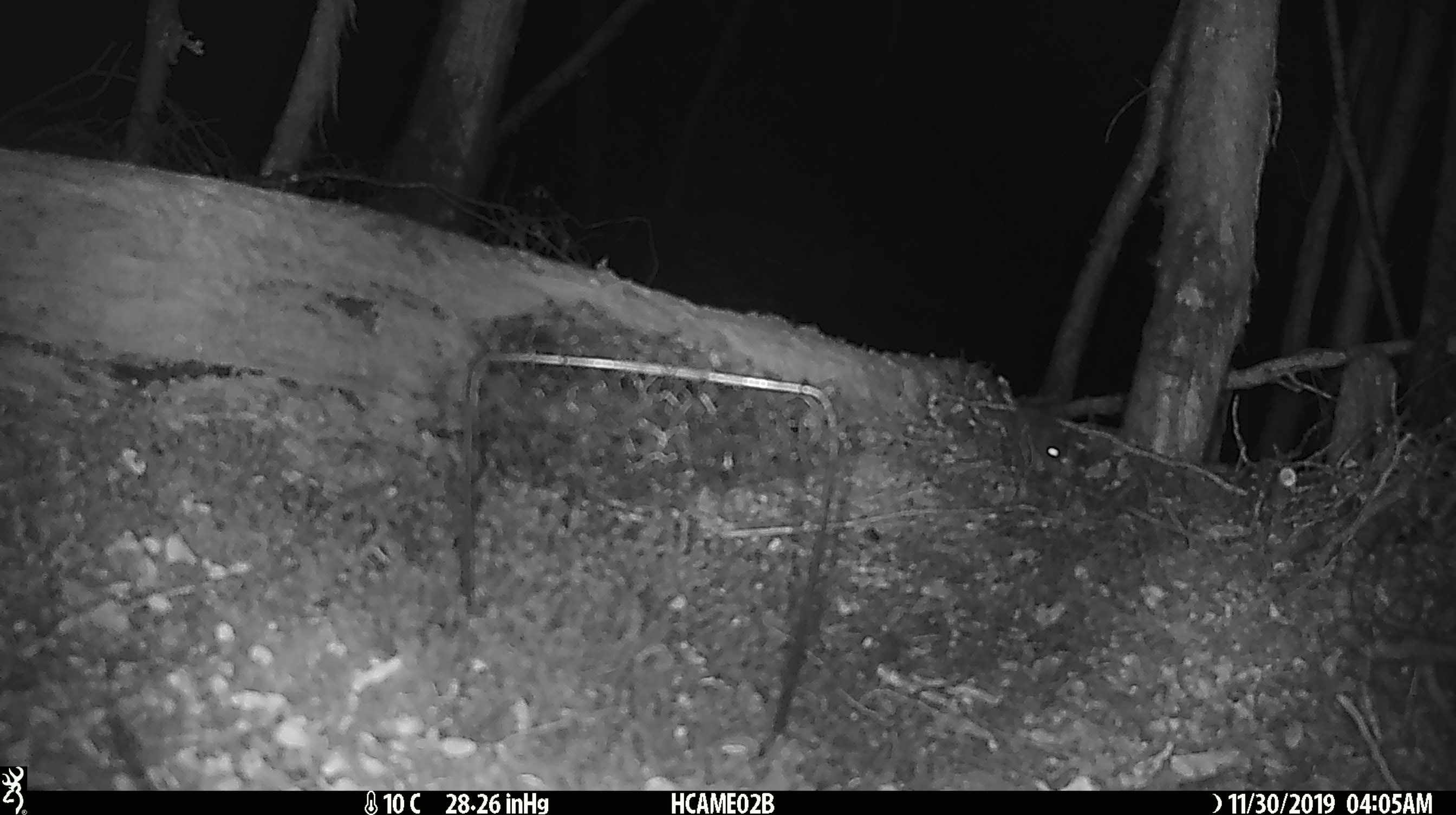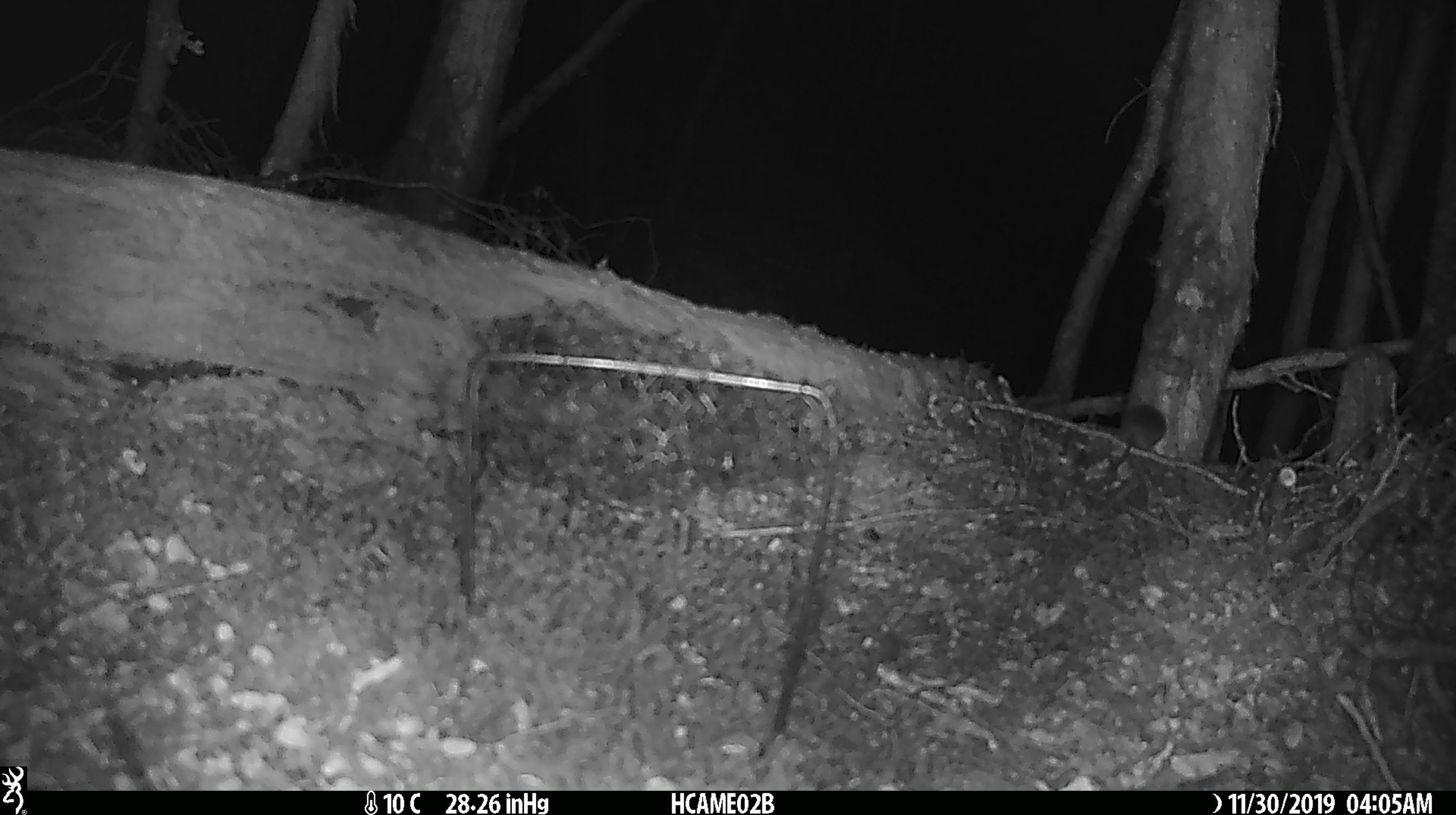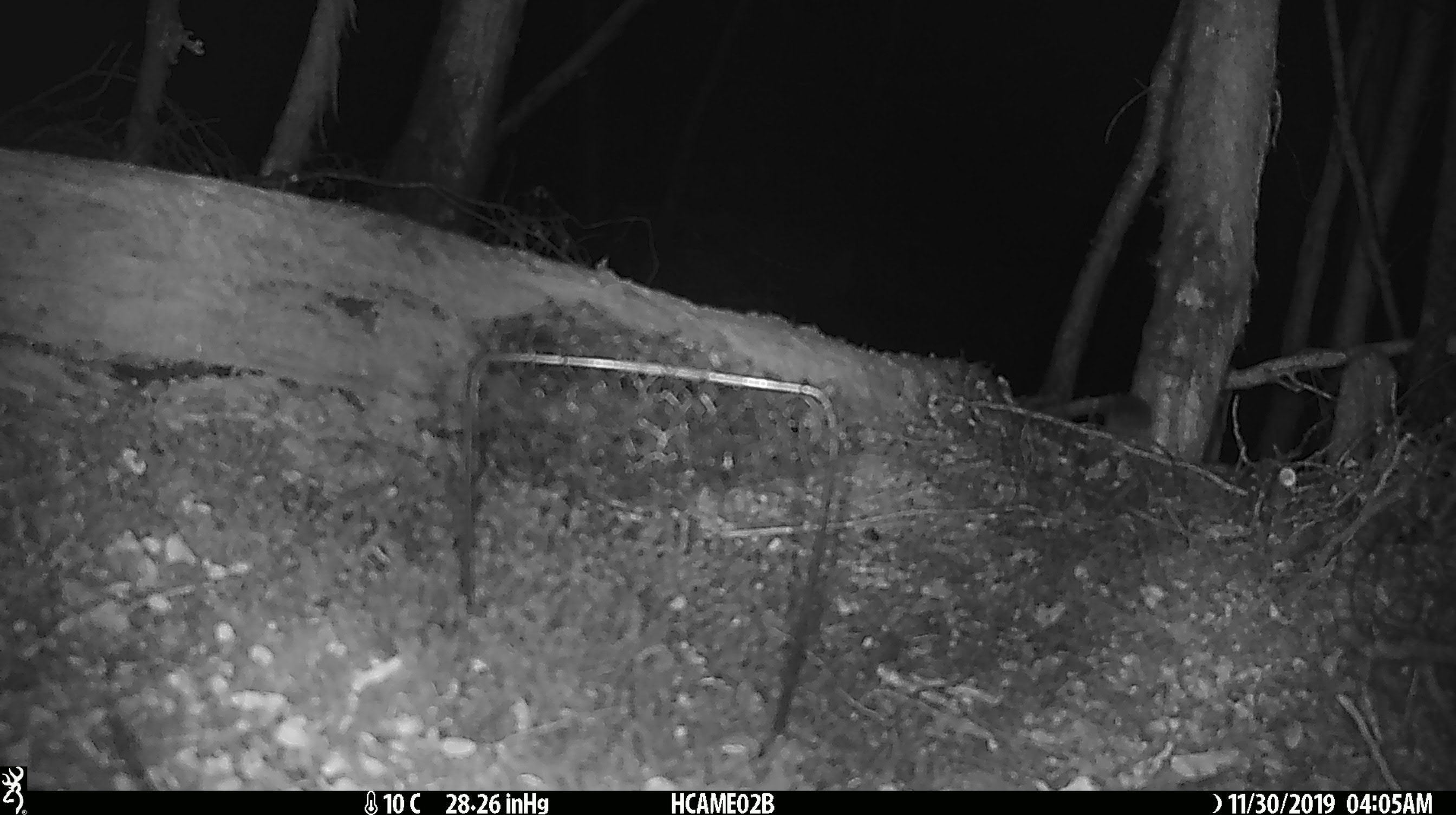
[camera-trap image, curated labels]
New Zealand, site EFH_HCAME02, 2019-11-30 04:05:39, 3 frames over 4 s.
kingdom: Animalia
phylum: Chordata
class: Mammalia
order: Rodentia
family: Muridae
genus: Mus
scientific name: Mus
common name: mouse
Mouse (Mus).